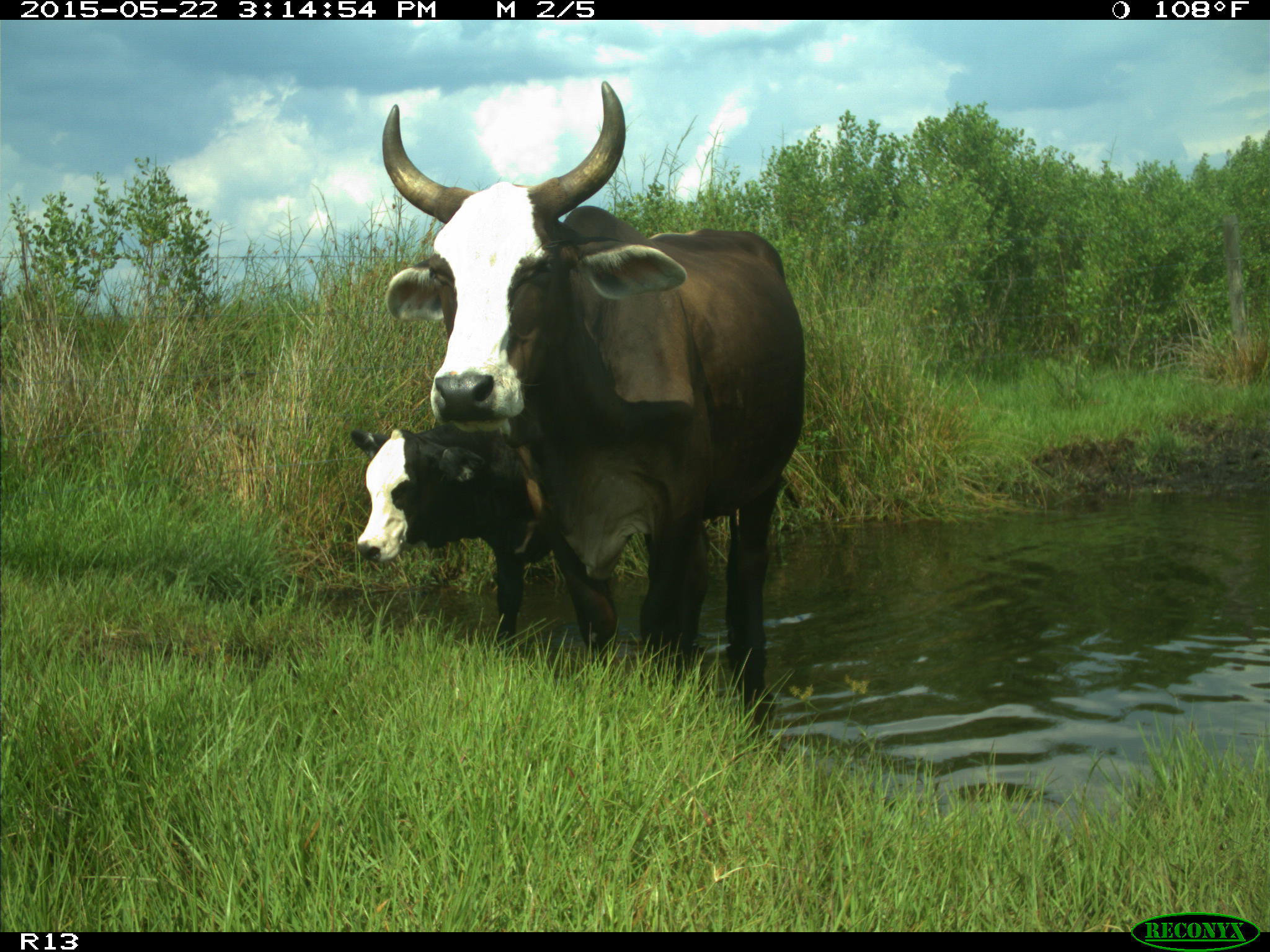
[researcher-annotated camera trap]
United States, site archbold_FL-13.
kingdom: Animalia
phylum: Chordata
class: Mammalia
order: Artiodactyla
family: Bovidae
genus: Bos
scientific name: Bos taurus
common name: domestic cow